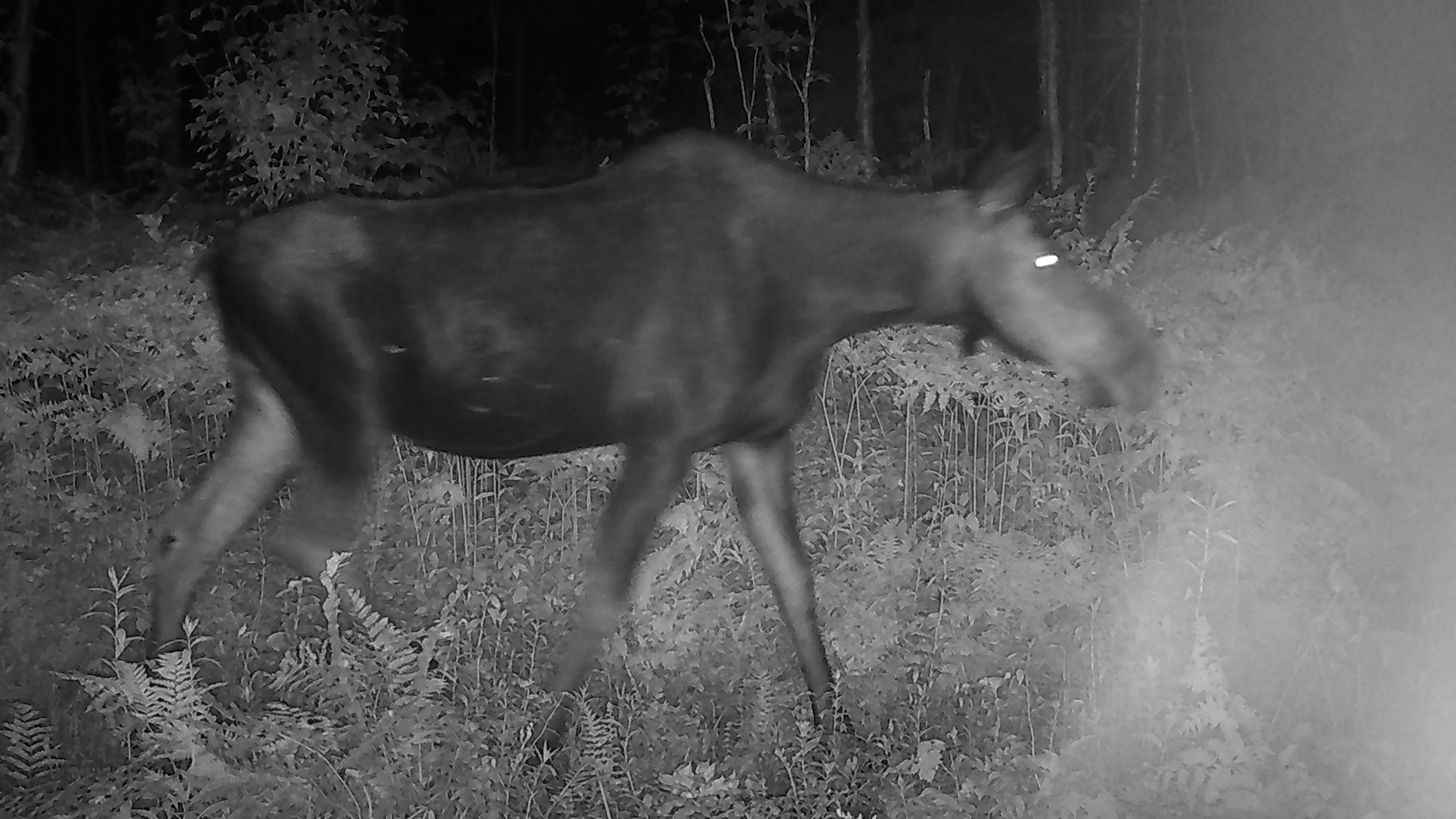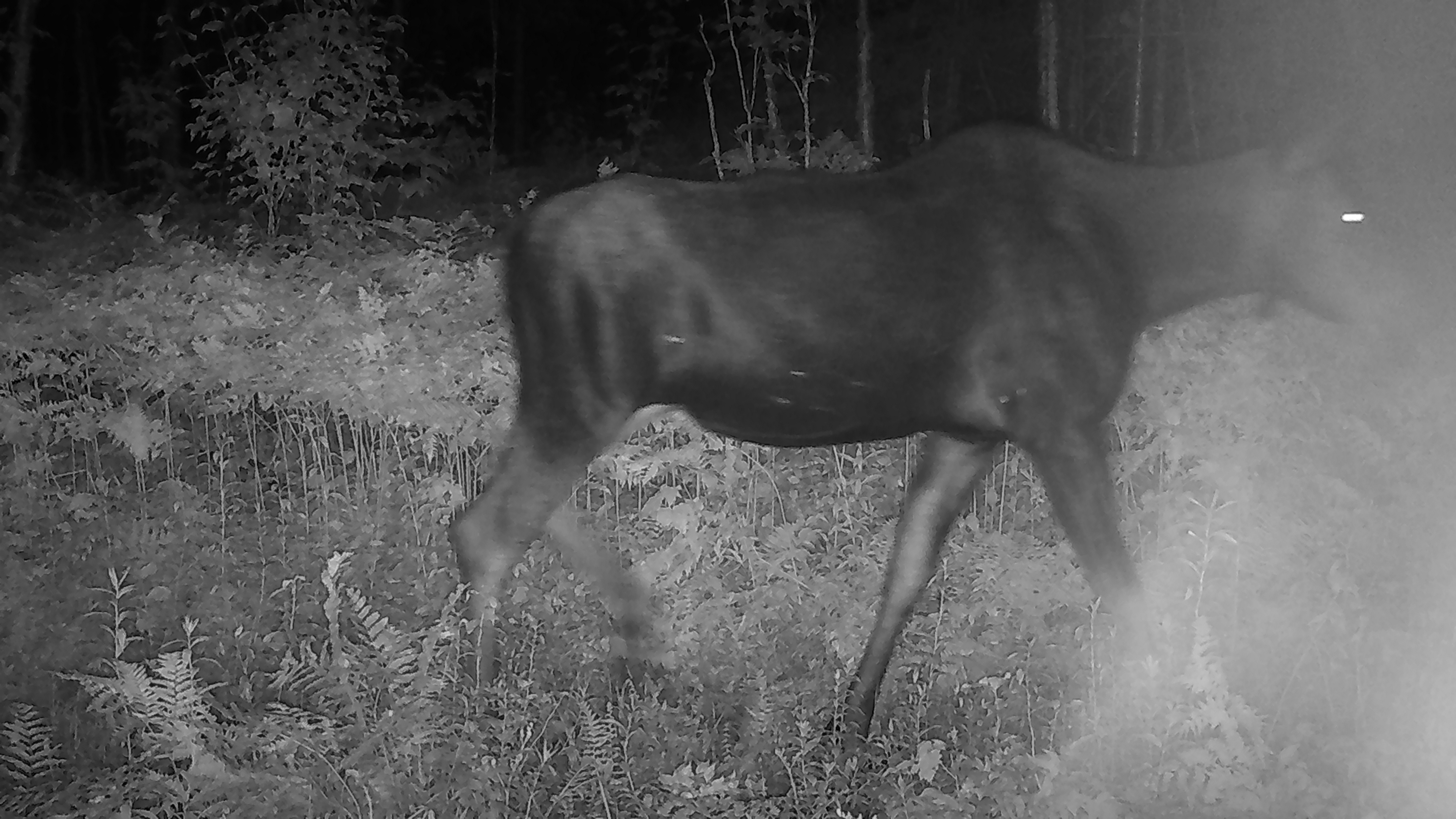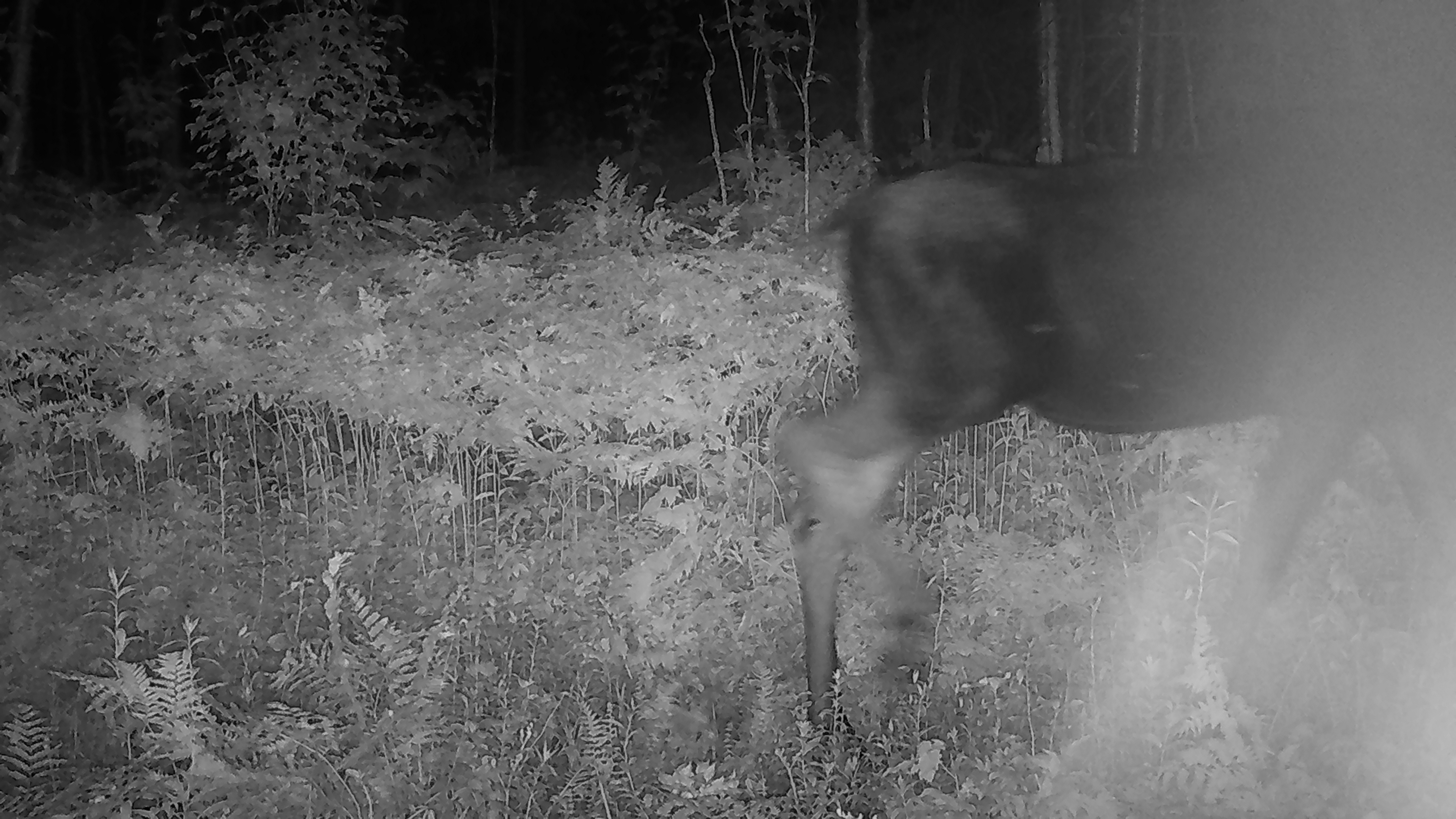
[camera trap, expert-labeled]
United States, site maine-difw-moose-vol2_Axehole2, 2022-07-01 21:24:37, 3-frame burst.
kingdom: Animalia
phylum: Chordata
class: Mammalia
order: Artiodactyla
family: Cervidae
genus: Alces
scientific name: Alces alces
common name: moose